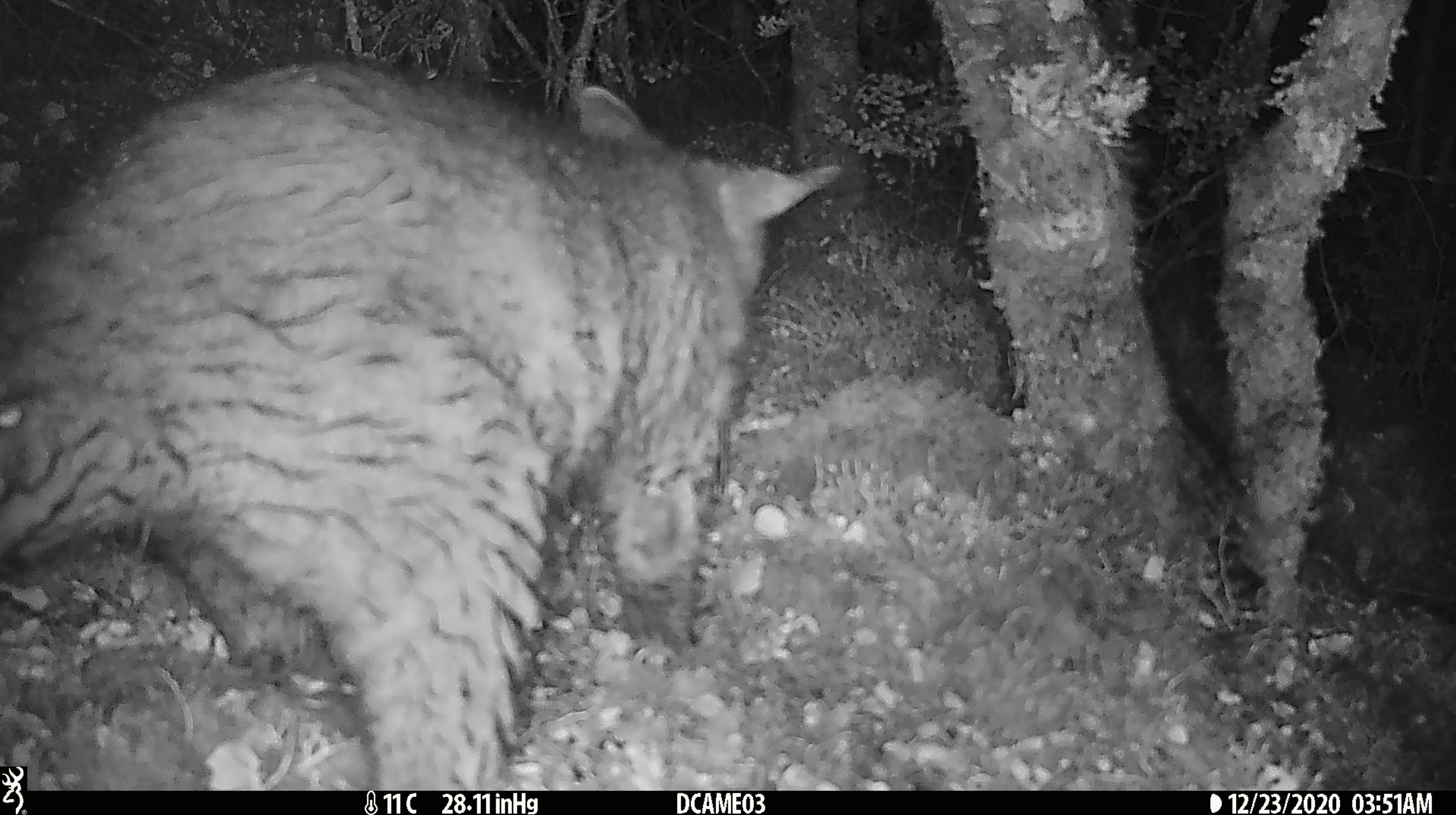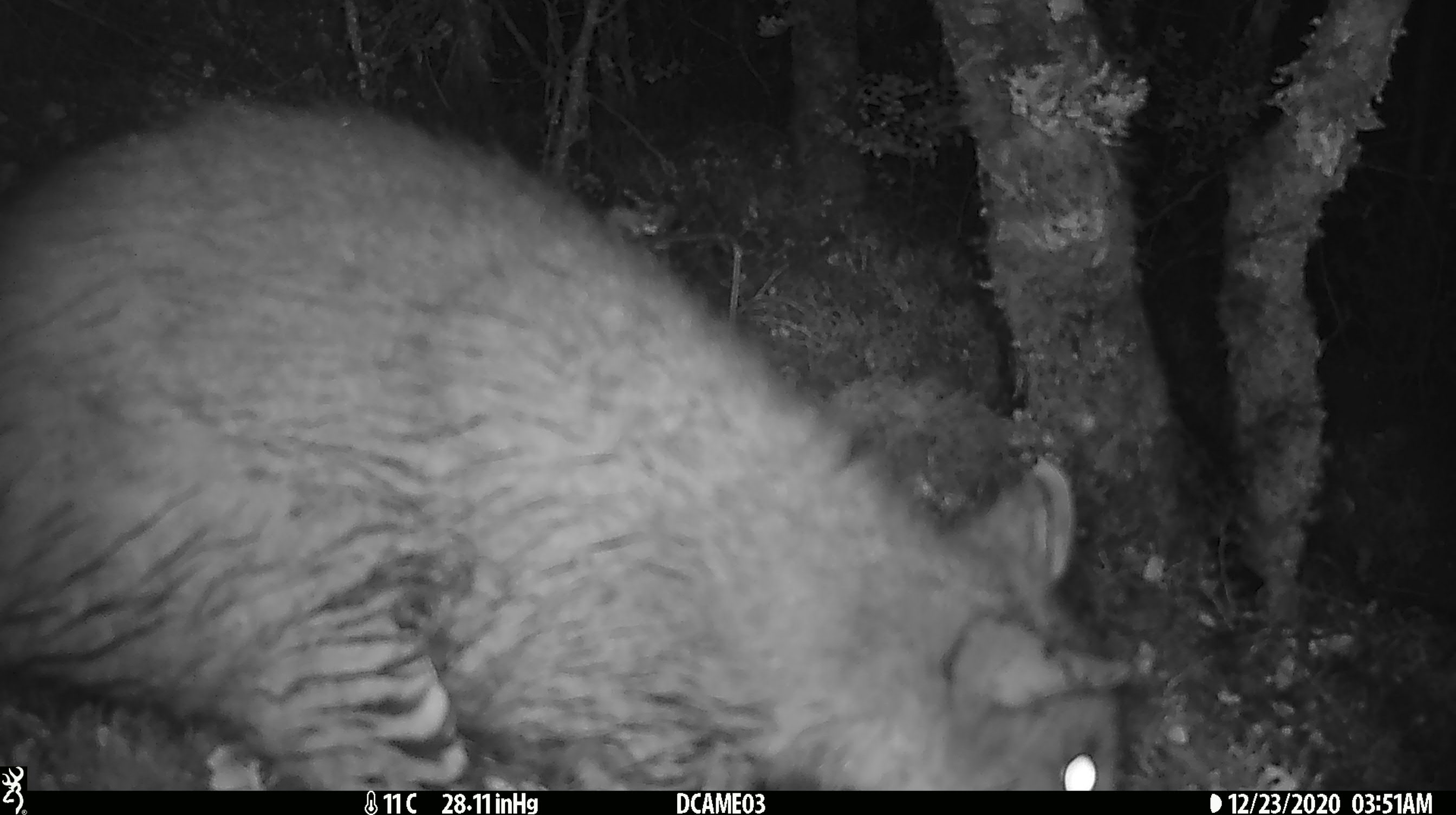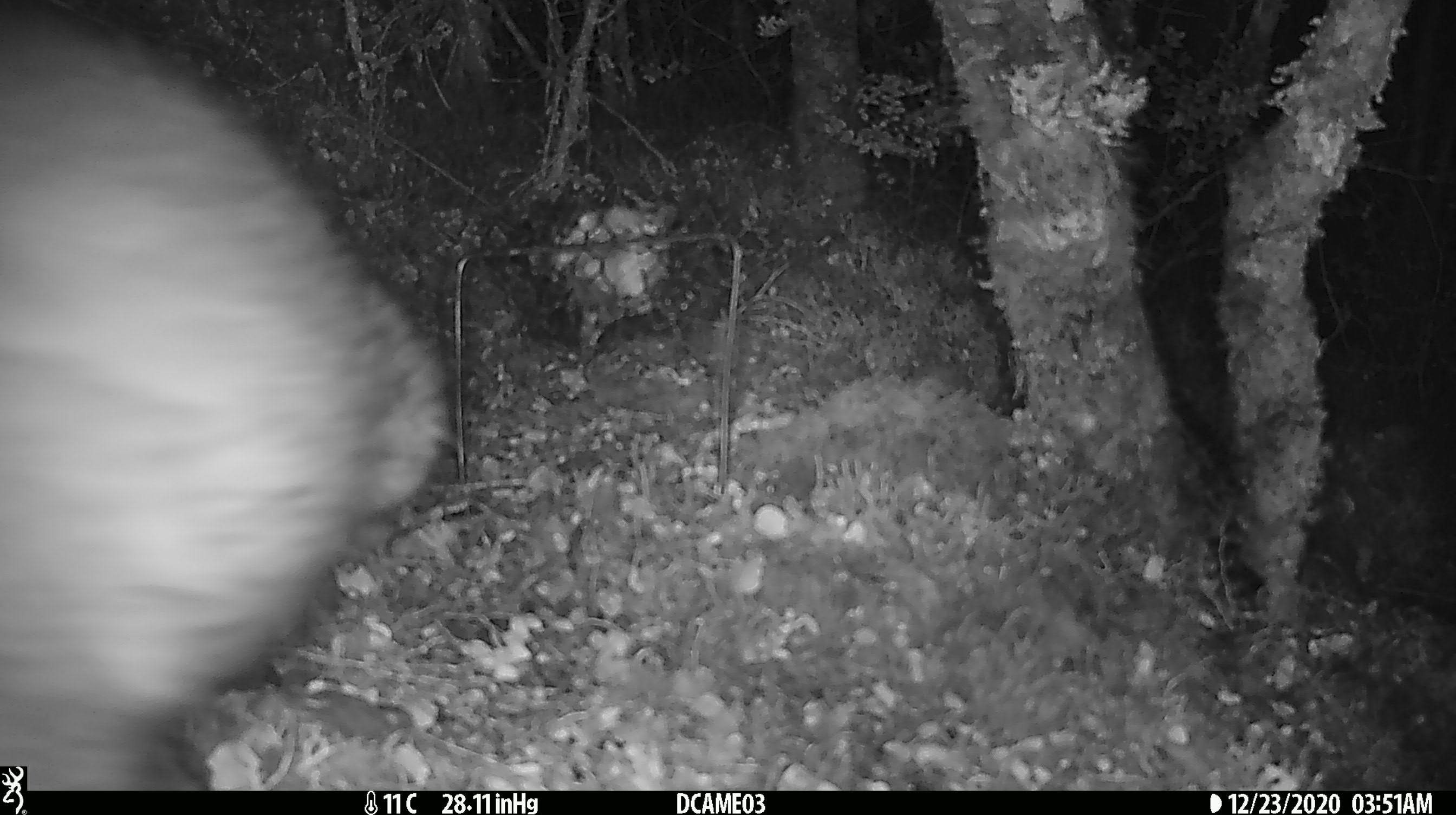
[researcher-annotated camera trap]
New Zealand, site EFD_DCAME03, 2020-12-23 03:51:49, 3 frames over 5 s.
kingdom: Animalia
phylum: Chordata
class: Mammalia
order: Diprotodontia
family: Phalangeridae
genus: Trichosurus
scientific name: Trichosurus vulpecula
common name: common brushtail possum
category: possum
Possum (common brushtail possum) (Trichosurus vulpecula).